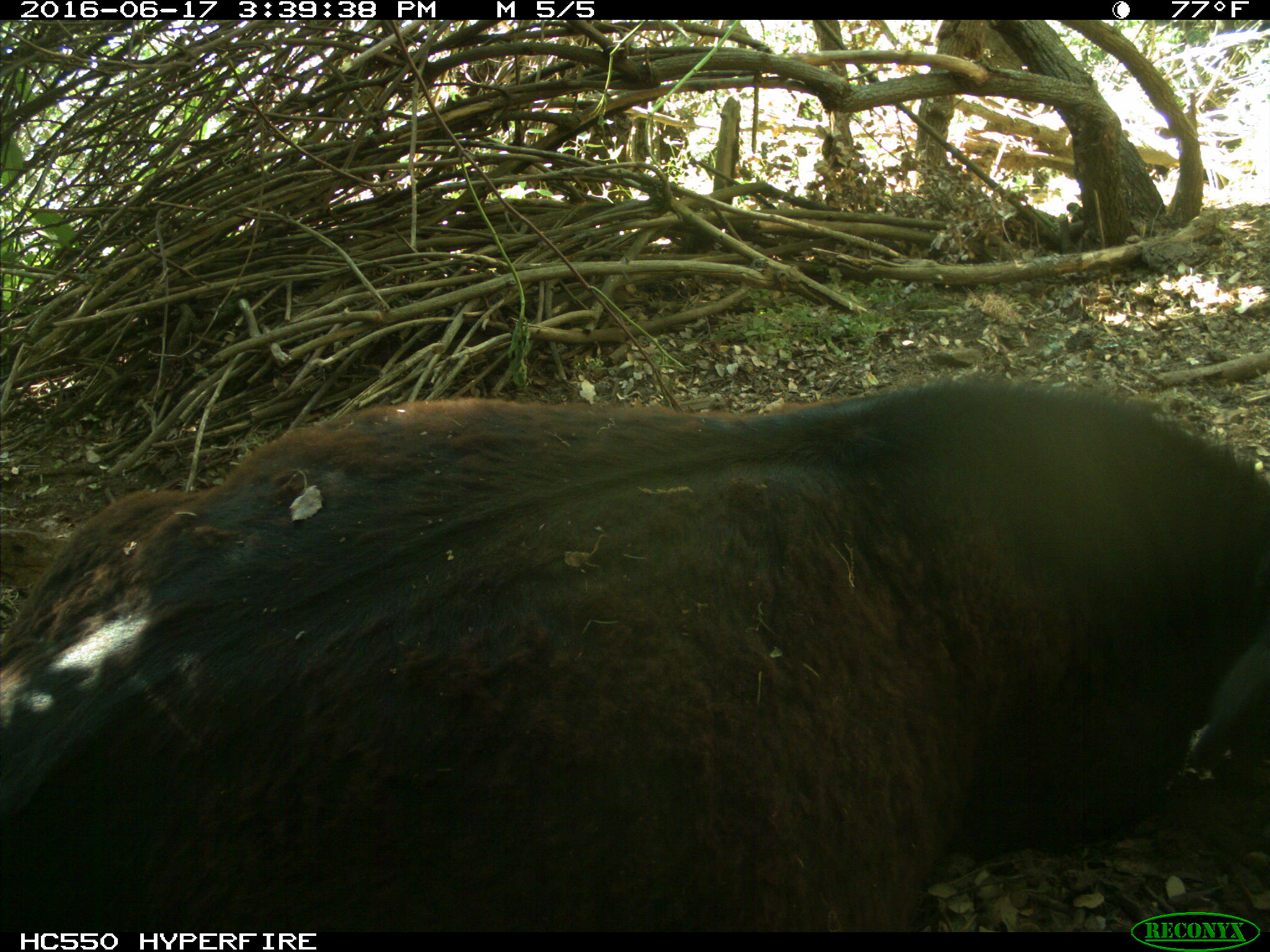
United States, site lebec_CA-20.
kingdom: Animalia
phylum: Chordata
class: Mammalia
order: Artiodactyla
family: Bovidae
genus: Bos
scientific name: Bos taurus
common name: domestic cow